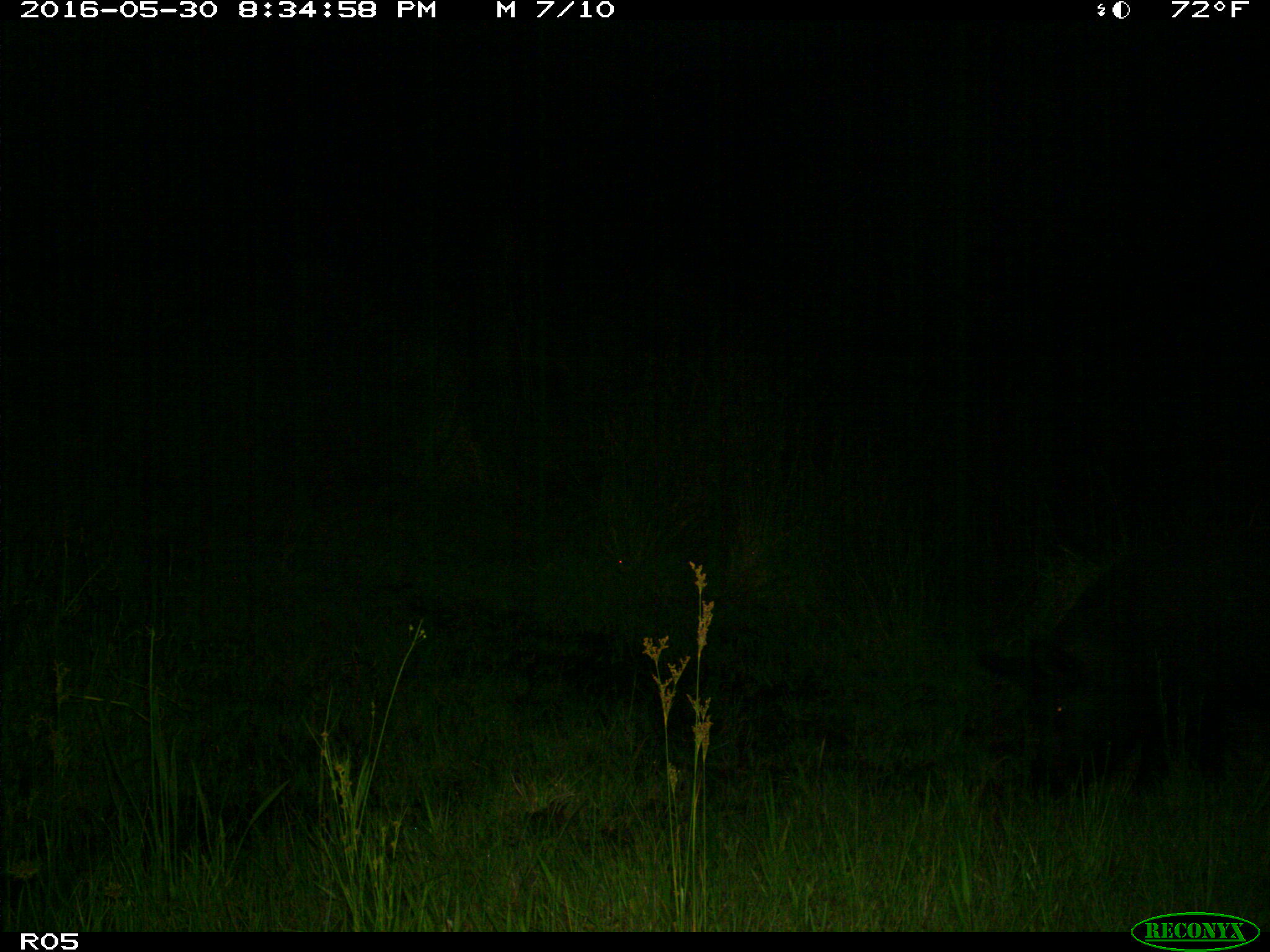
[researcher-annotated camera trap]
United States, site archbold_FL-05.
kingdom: Animalia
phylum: Chordata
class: Mammalia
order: Artiodactyla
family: Suidae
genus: Sus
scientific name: Sus scrofa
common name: wild boar